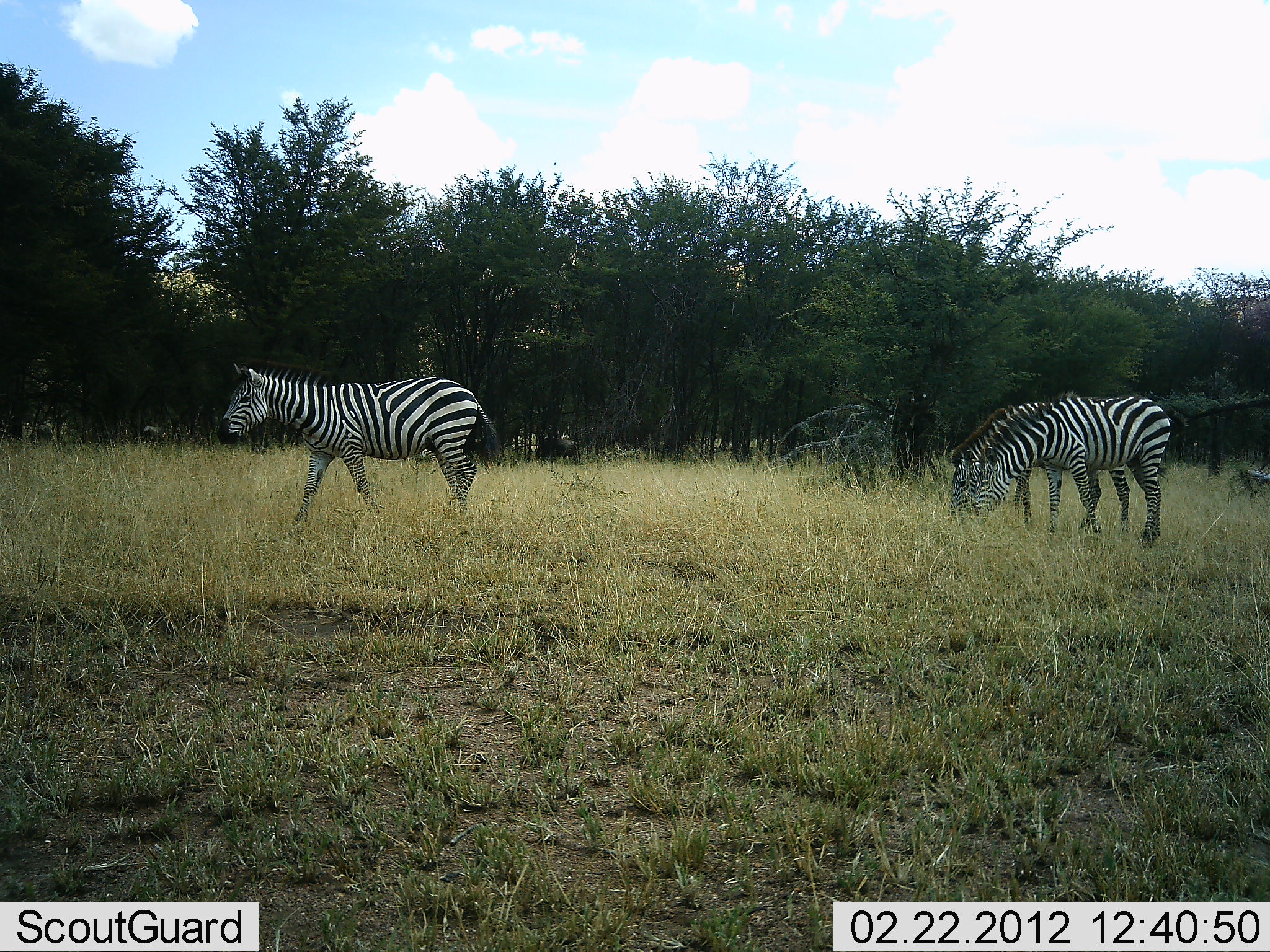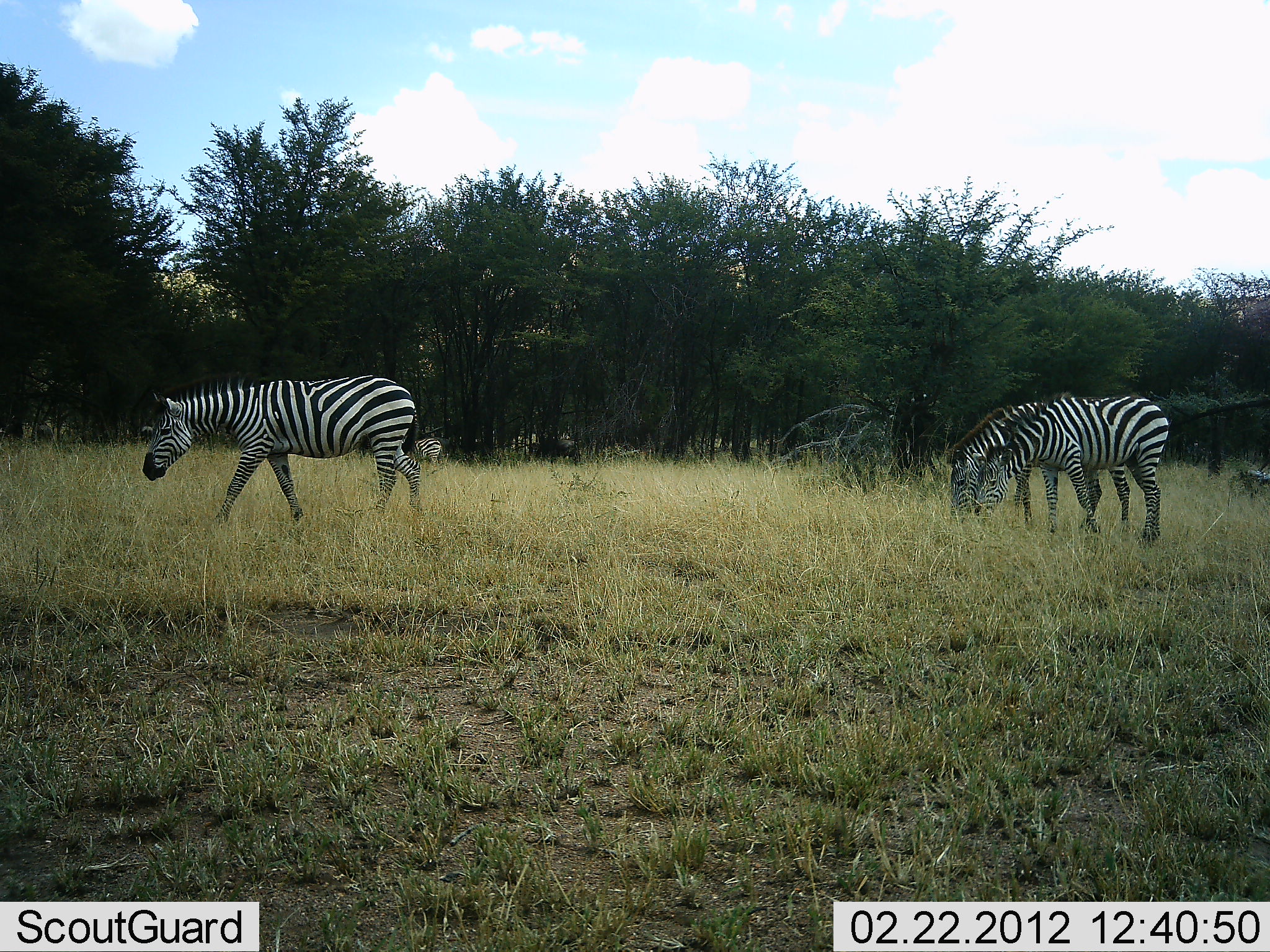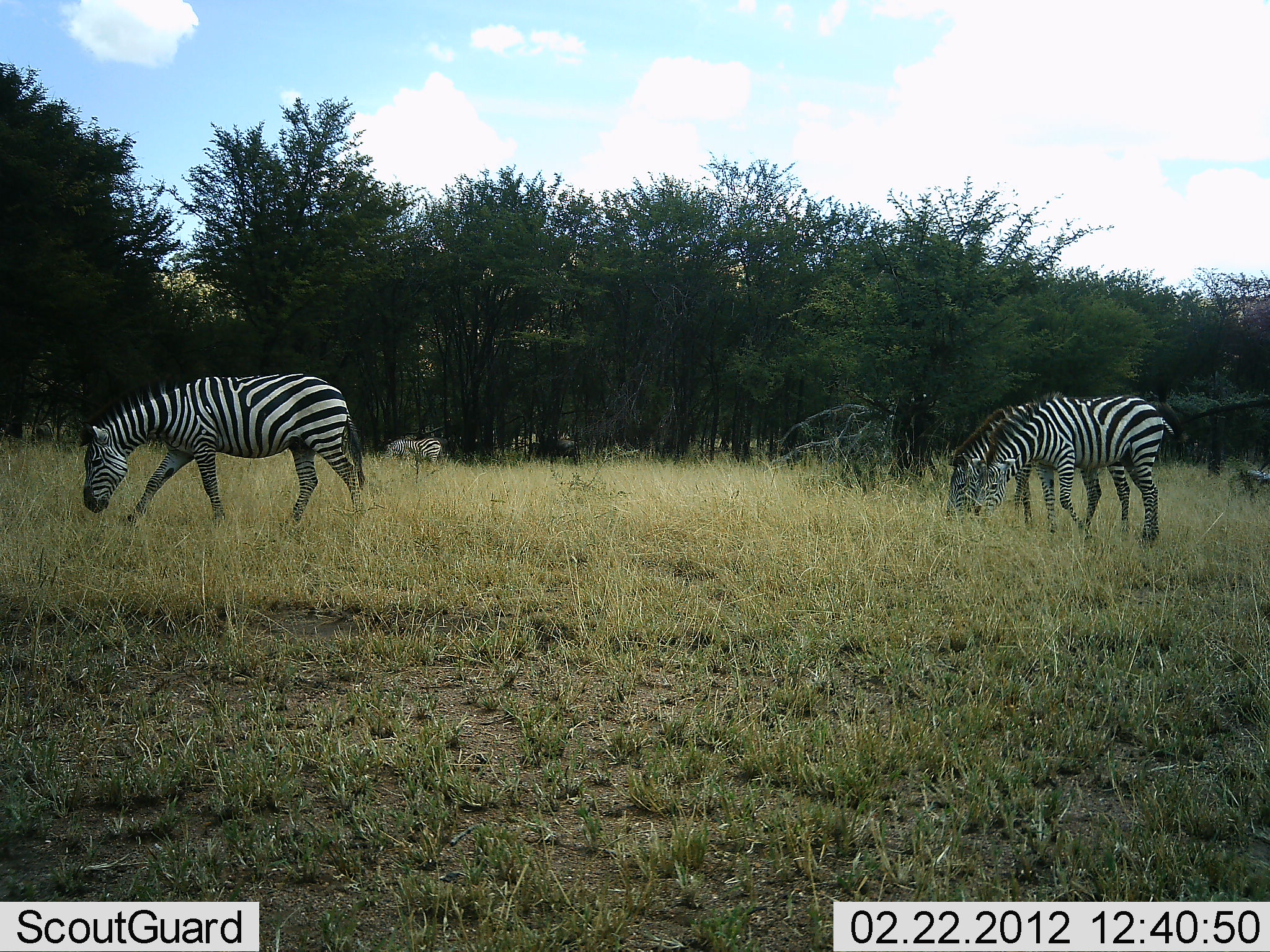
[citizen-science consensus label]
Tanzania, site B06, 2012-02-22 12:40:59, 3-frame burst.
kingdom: Animalia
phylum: Chordata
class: Mammalia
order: Perissodactyla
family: Equidae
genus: Equus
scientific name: Equus quagga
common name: plains zebra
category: zebra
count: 4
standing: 37%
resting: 3%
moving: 63%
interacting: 3%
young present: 0%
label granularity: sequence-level